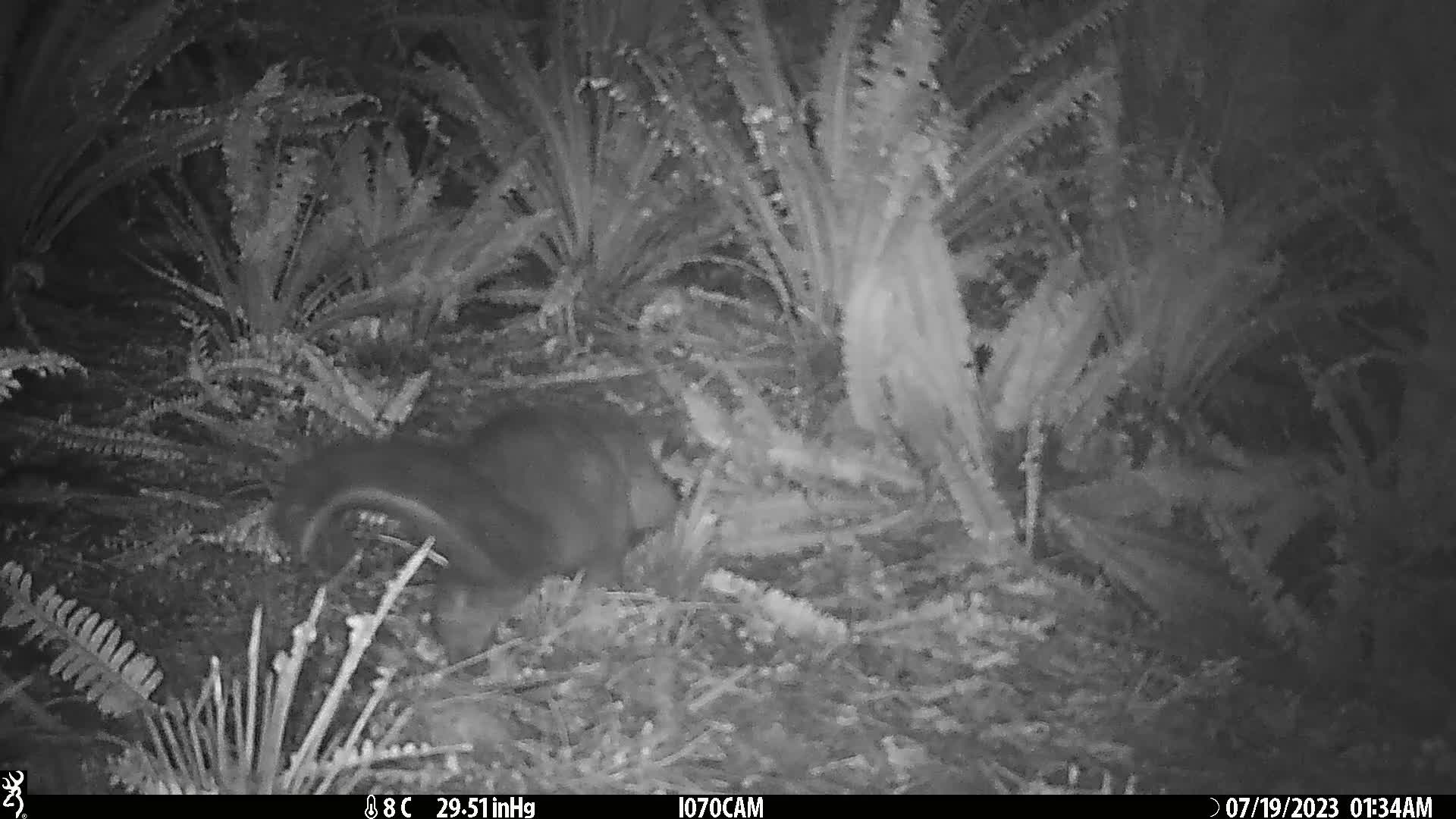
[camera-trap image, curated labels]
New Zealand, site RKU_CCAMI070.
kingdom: Animalia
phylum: Chordata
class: Mammalia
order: Diprotodontia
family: Phalangeridae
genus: Trichosurus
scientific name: Trichosurus vulpecula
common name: common brushtail possum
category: possum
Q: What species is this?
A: Possum (common brushtail possum) (Trichosurus vulpecula).